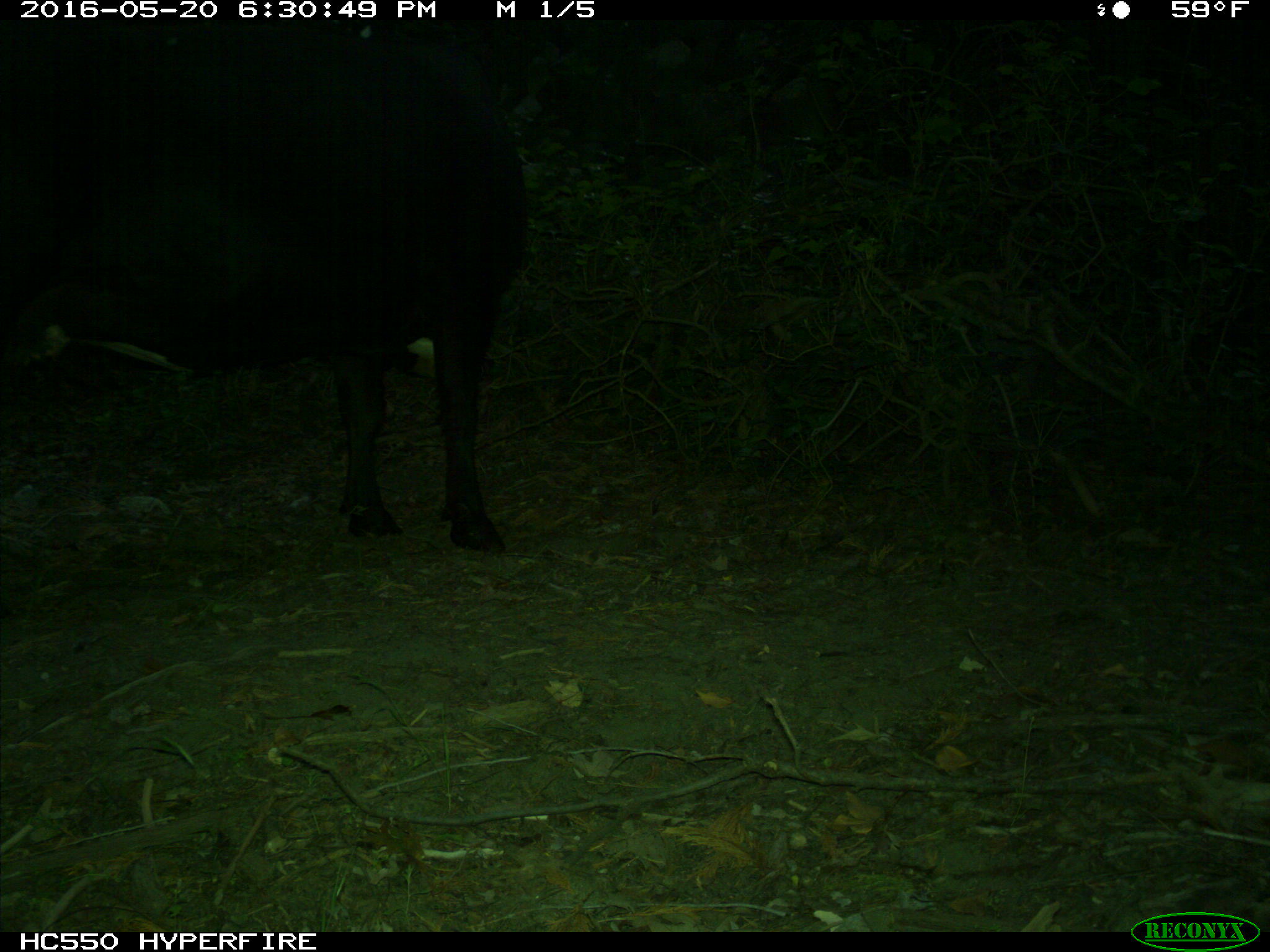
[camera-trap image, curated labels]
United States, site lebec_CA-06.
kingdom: Animalia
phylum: Chordata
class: Mammalia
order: Artiodactyla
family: Bovidae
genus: Bos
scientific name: Bos taurus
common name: domestic cow